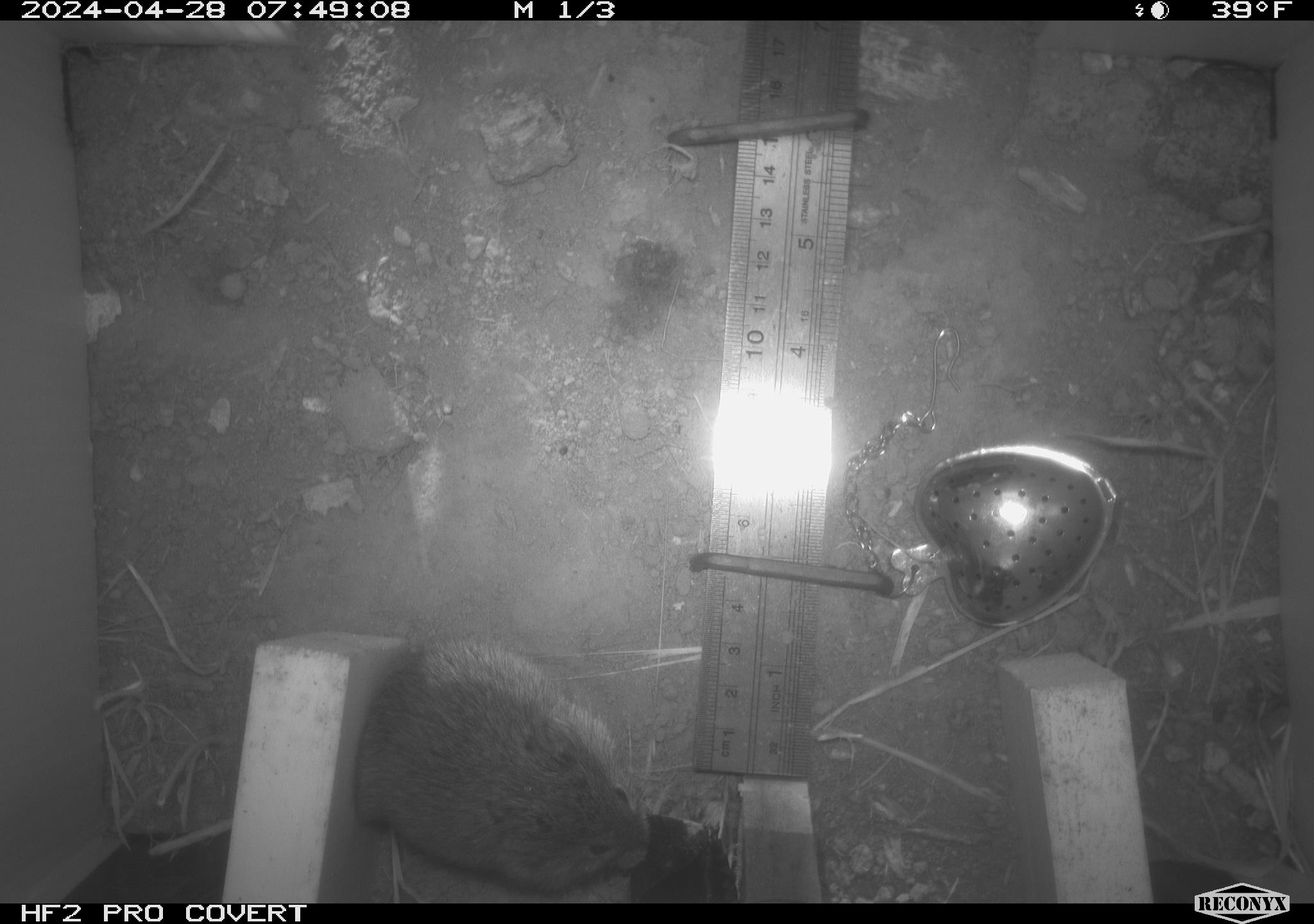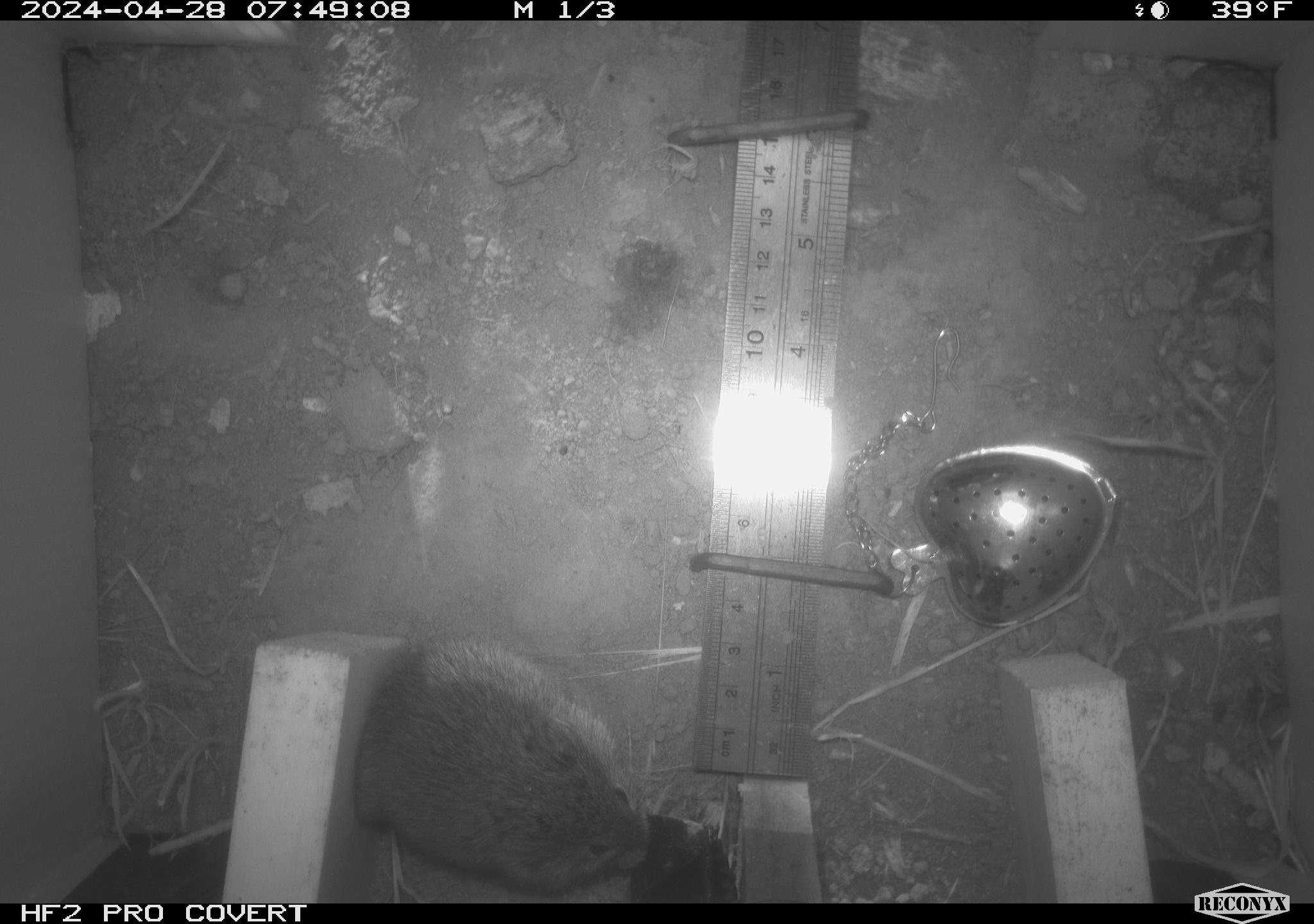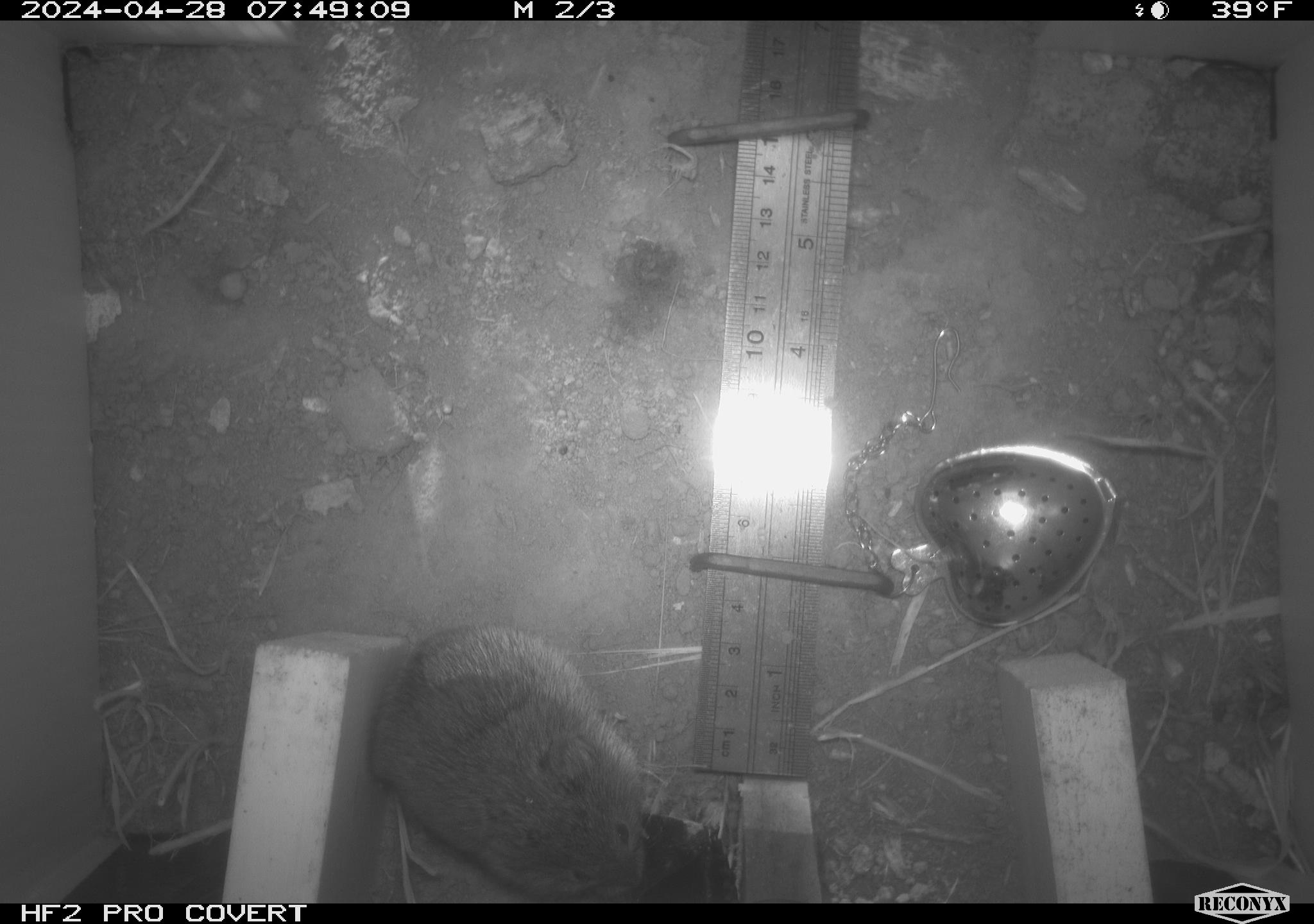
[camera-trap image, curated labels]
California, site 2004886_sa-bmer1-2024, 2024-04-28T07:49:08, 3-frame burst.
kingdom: Animalia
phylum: Chordata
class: Mammalia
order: Rodentia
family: Cricetidae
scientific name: Arvicolinae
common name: voles, lemmings, and muskrats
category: arvicolinae subfamily